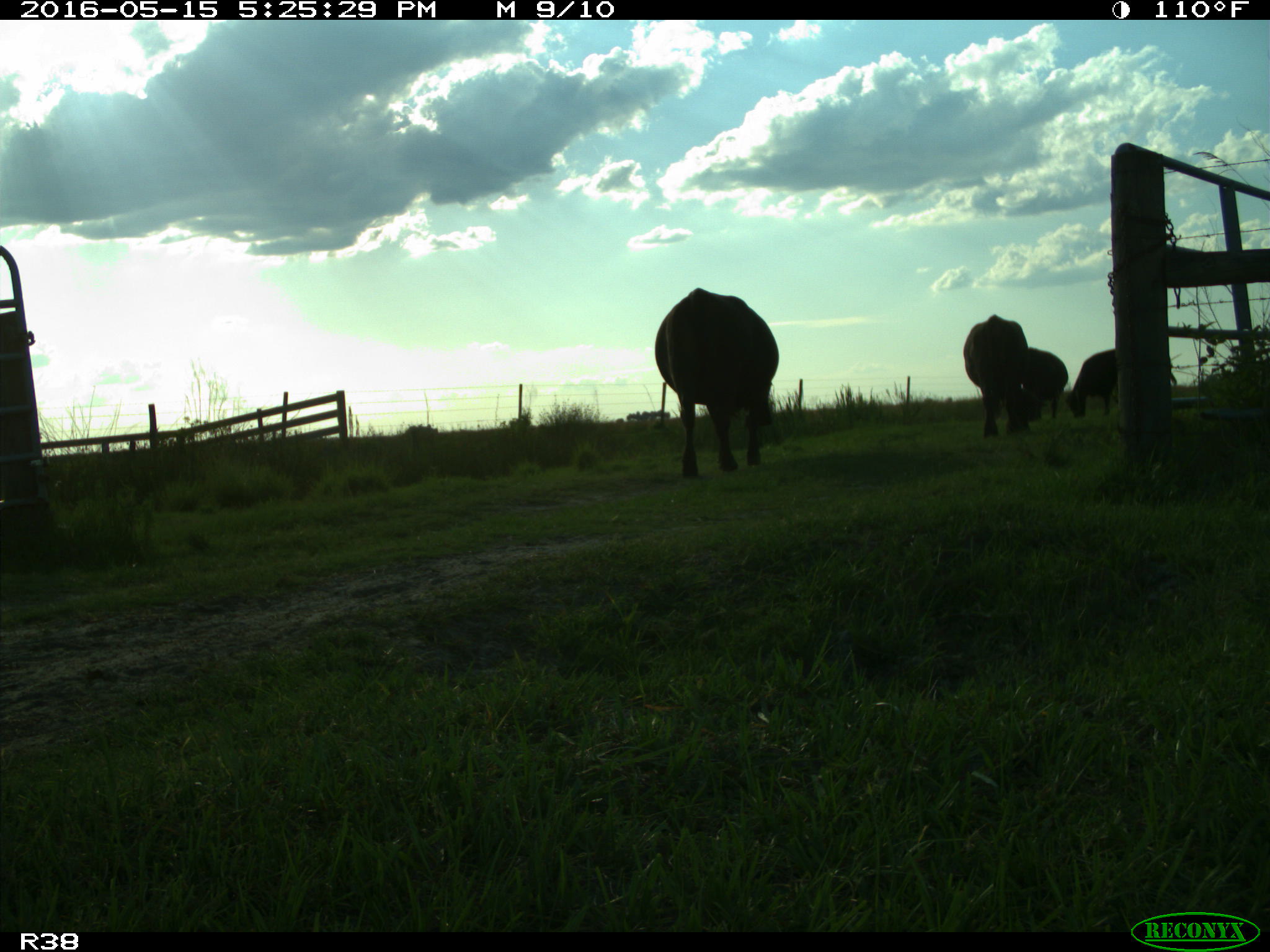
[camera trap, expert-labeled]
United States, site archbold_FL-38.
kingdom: Animalia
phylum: Chordata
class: Mammalia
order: Artiodactyla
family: Bovidae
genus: Bos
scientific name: Bos taurus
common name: domestic cow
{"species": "Bos taurus (domestic cow)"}